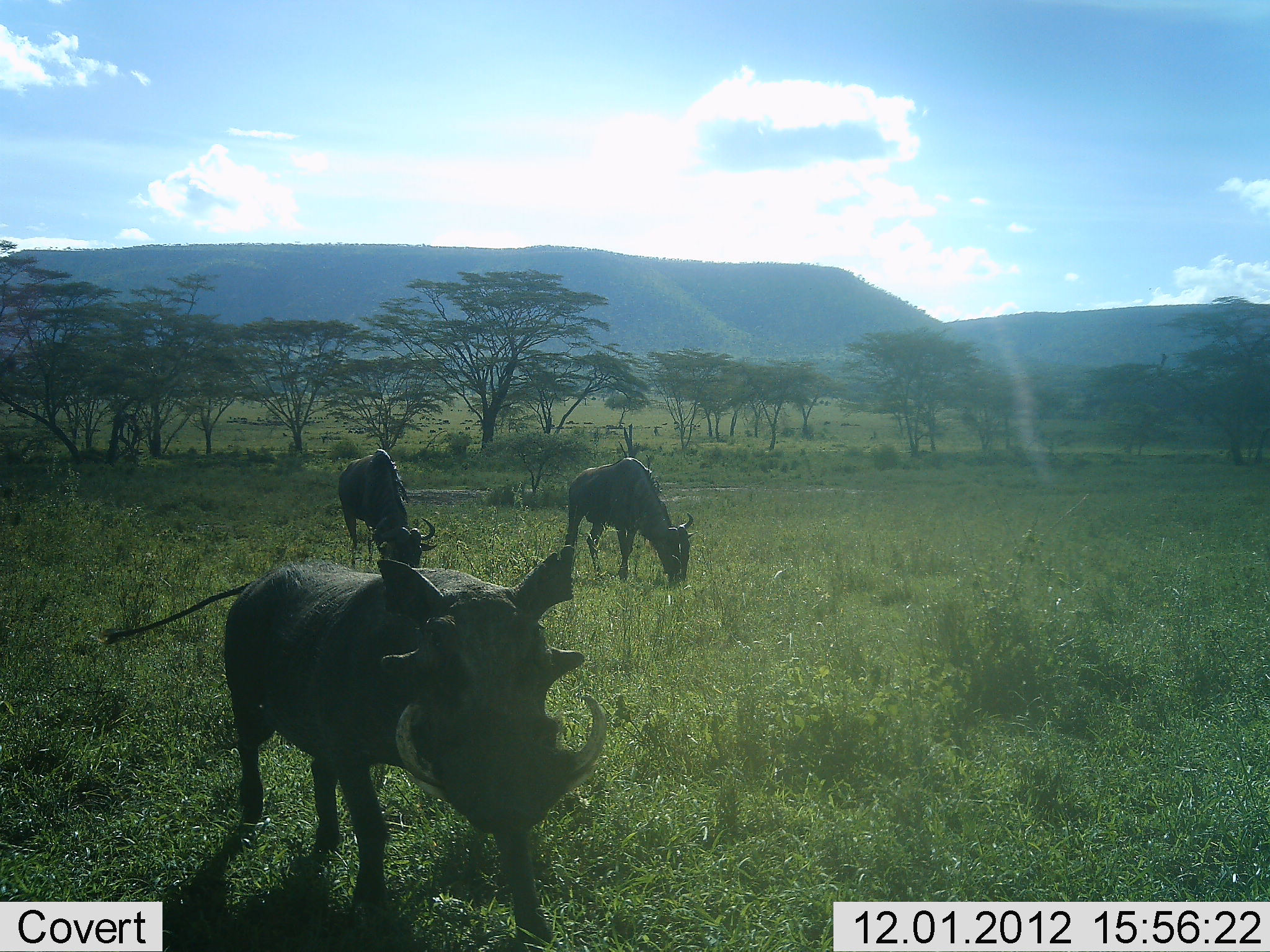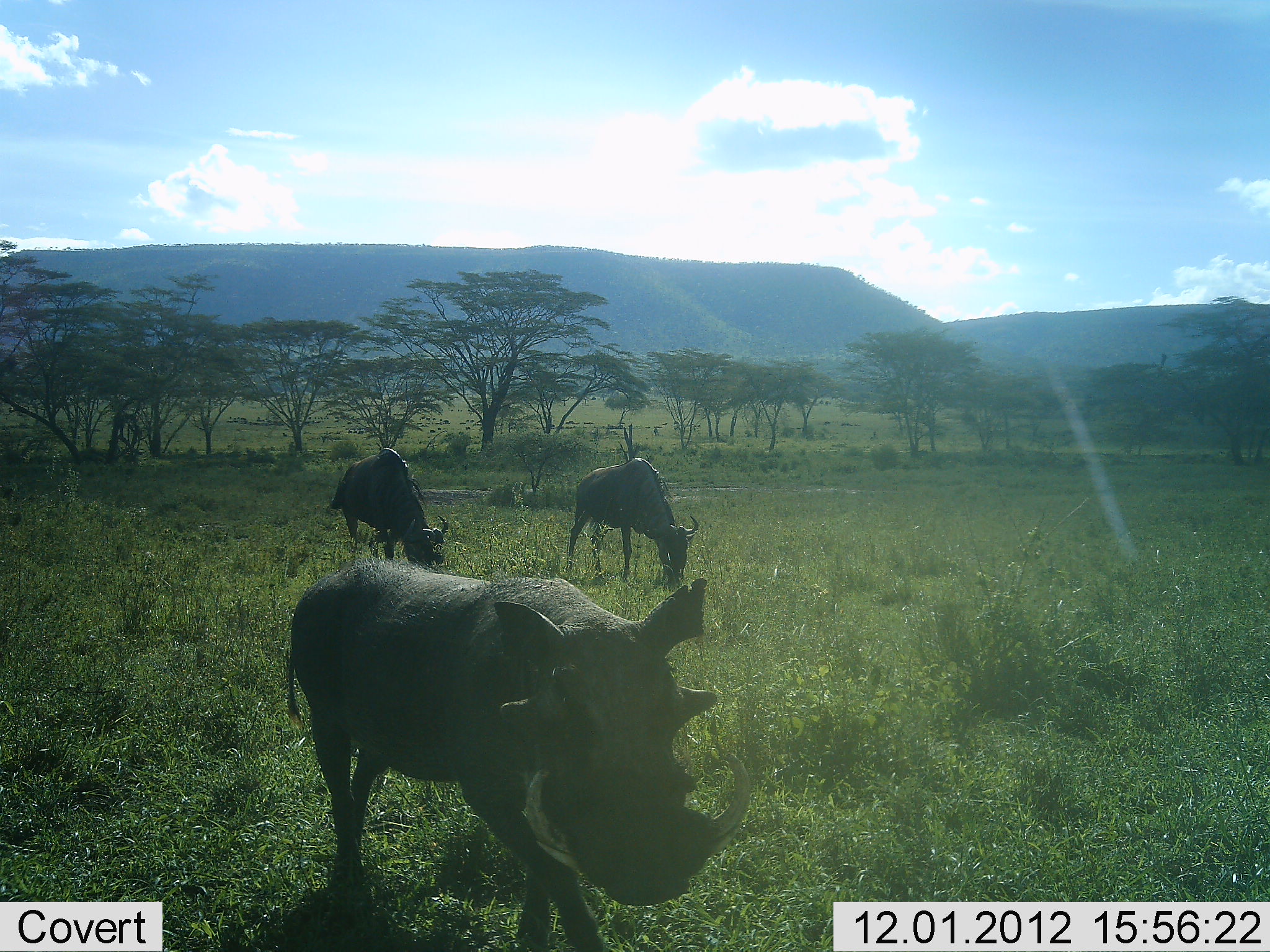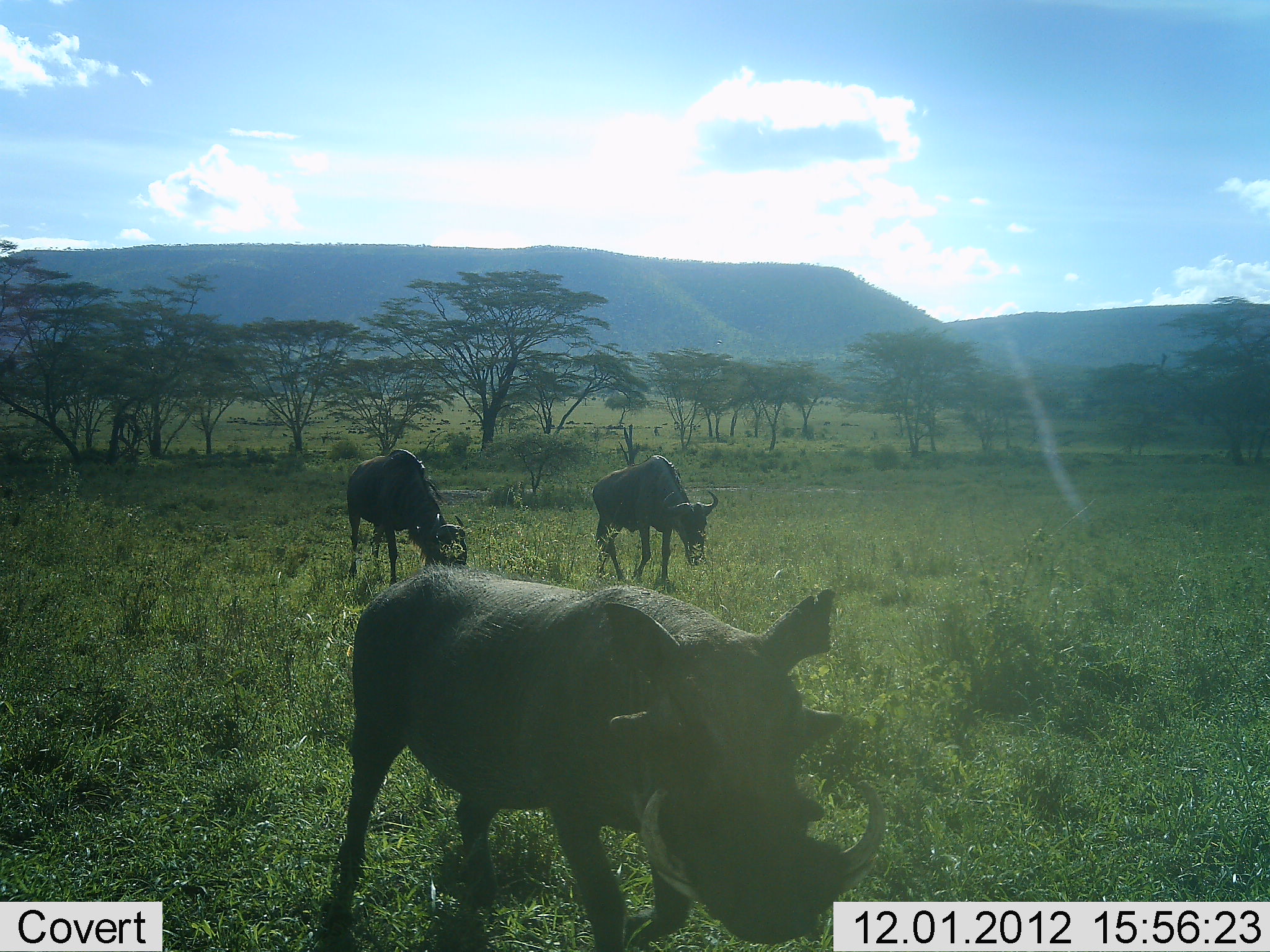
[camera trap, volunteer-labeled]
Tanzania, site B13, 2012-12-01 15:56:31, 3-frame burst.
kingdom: Animalia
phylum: Chordata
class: Mammalia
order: Artiodactyla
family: Suidae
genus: Phacochoerus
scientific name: Phacochoerus africanus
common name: warthog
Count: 1.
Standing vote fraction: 10%.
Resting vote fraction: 0%.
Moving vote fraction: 80%.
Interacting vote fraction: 0%.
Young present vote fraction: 0%.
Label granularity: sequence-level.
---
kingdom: Animalia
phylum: Chordata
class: Mammalia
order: Artiodactyla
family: Bovidae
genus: Connochaetes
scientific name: Connochaetes taurinus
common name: blue wildebeest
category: wildebeest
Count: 2.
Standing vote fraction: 10%.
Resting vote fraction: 0%.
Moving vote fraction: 0%.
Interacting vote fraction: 0%.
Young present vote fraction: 0%.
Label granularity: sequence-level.